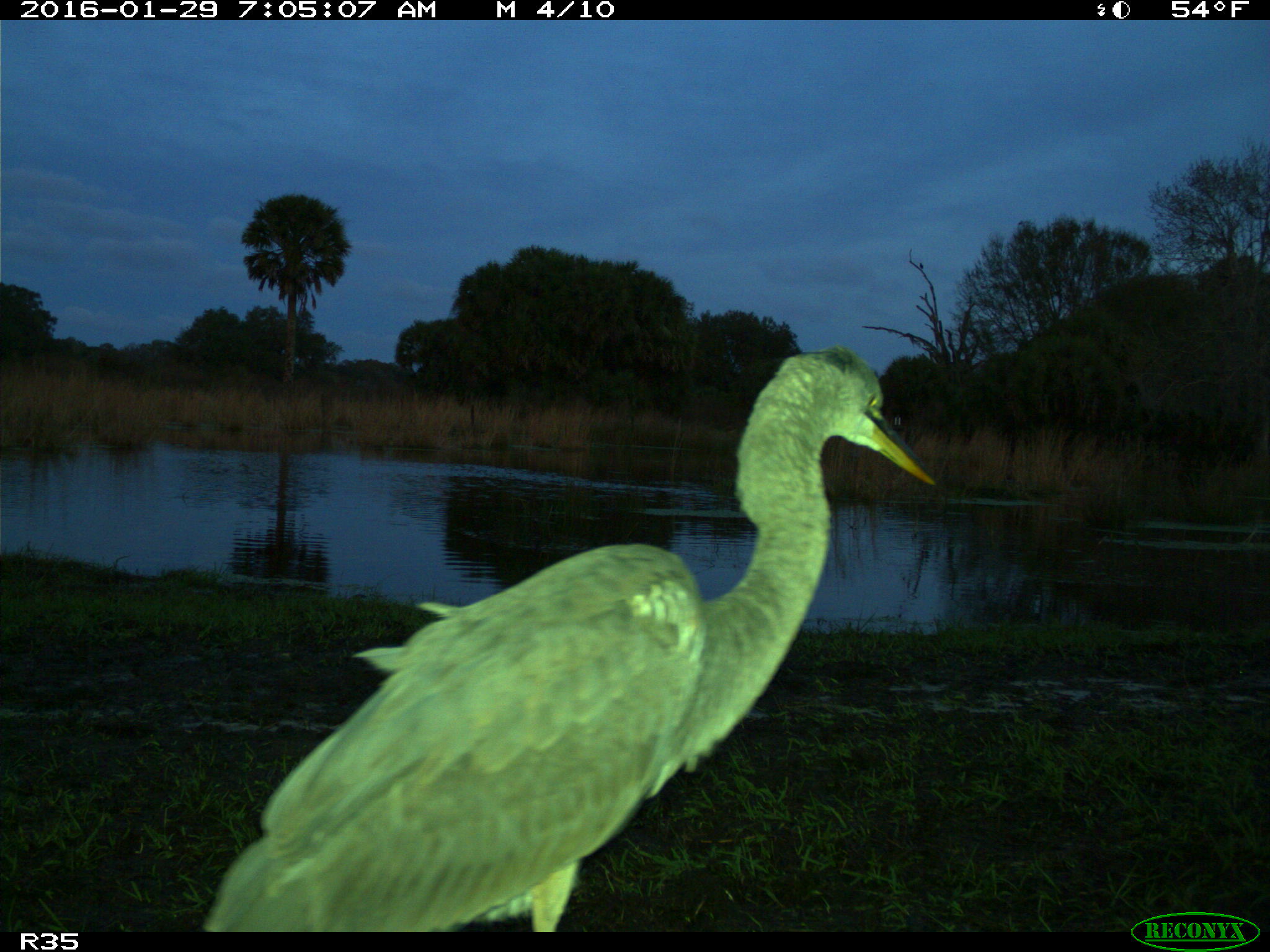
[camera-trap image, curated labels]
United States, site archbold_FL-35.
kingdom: Animalia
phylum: Chordata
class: Mammalia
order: Carnivora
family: Felidae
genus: Lynx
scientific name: Lynx rufus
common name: bobcat